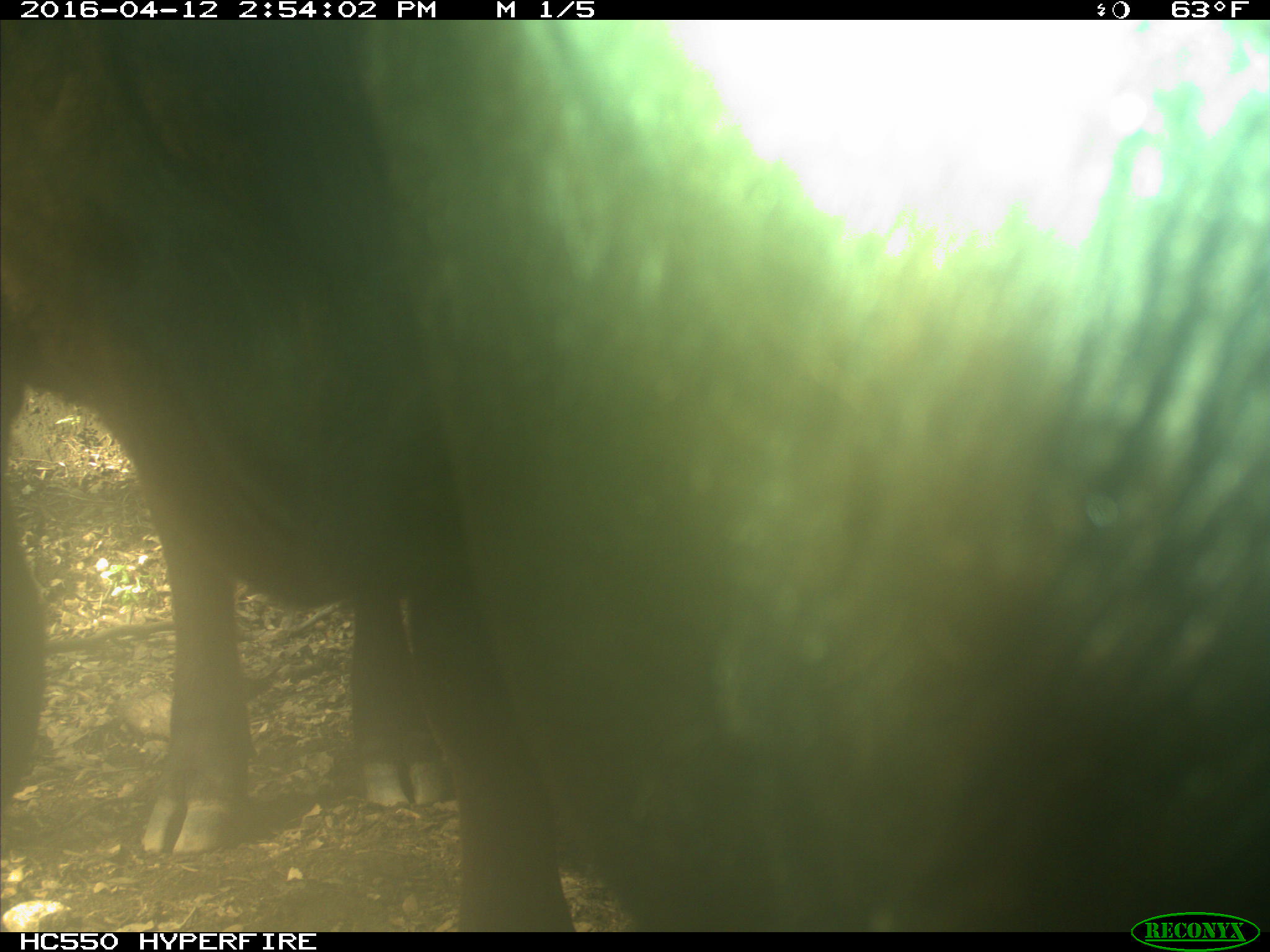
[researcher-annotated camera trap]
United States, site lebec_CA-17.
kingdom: Animalia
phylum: Chordata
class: Mammalia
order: Artiodactyla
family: Bovidae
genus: Bos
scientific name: Bos taurus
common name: domestic cow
Bos taurus (domestic cow).